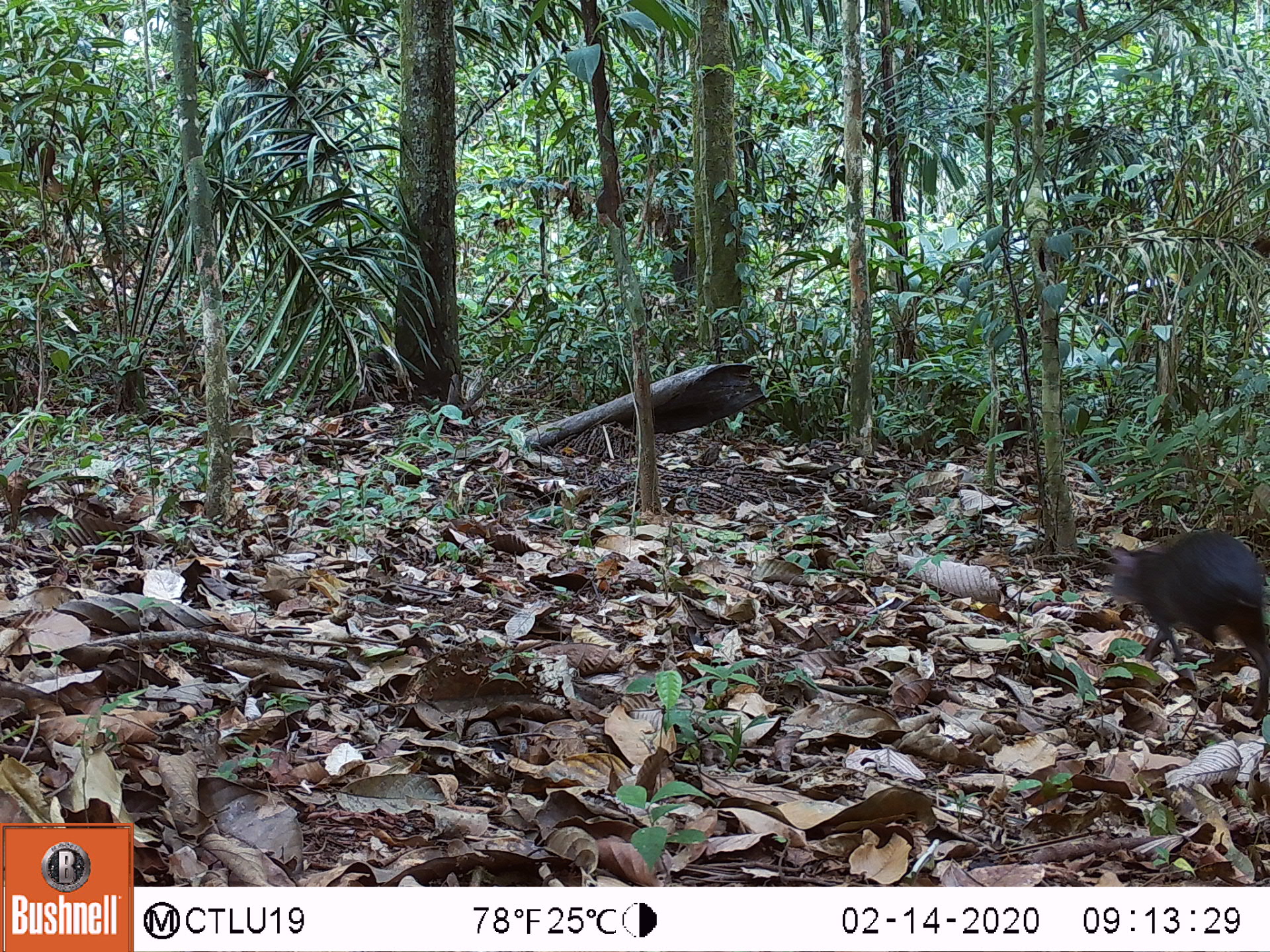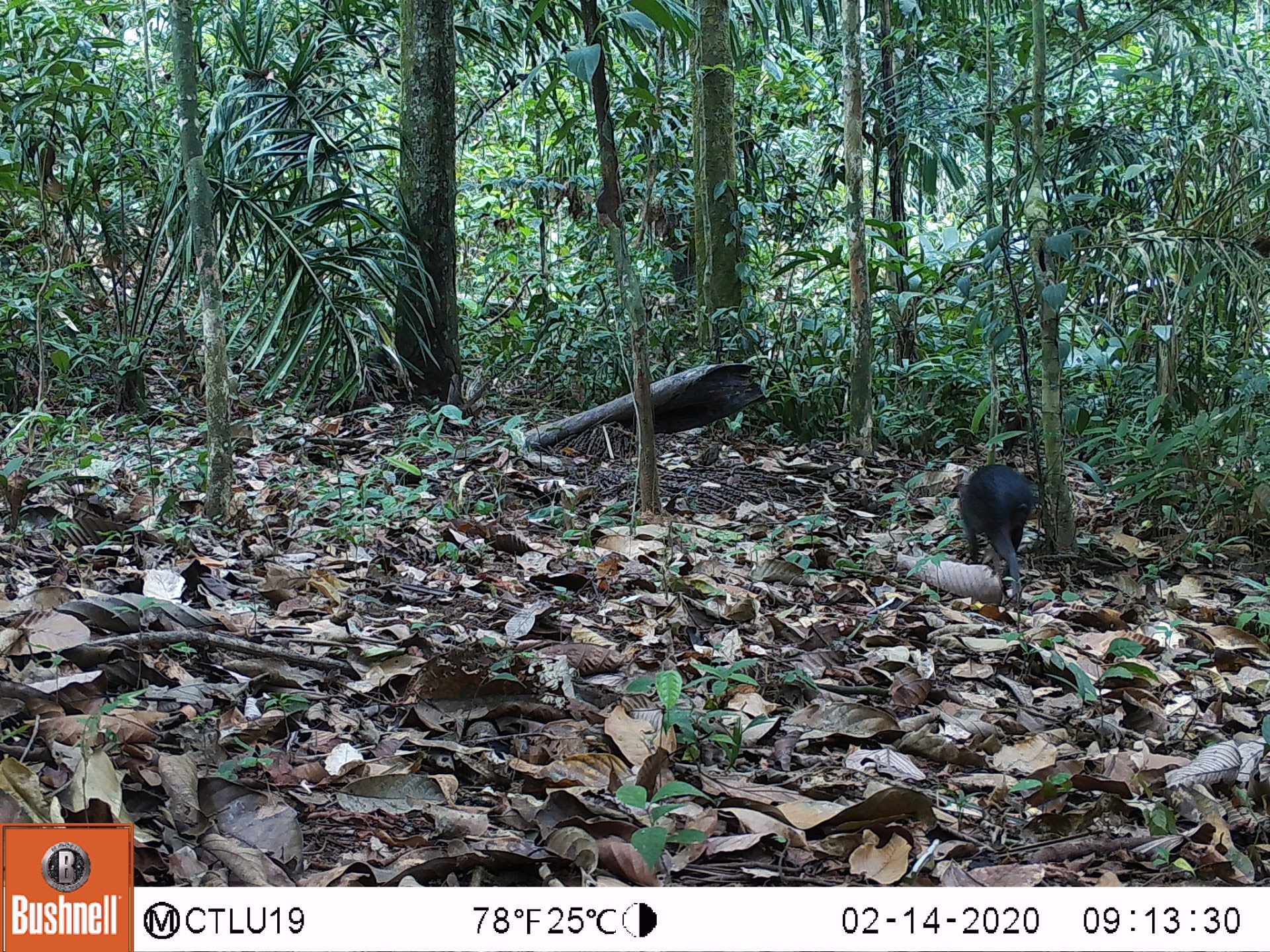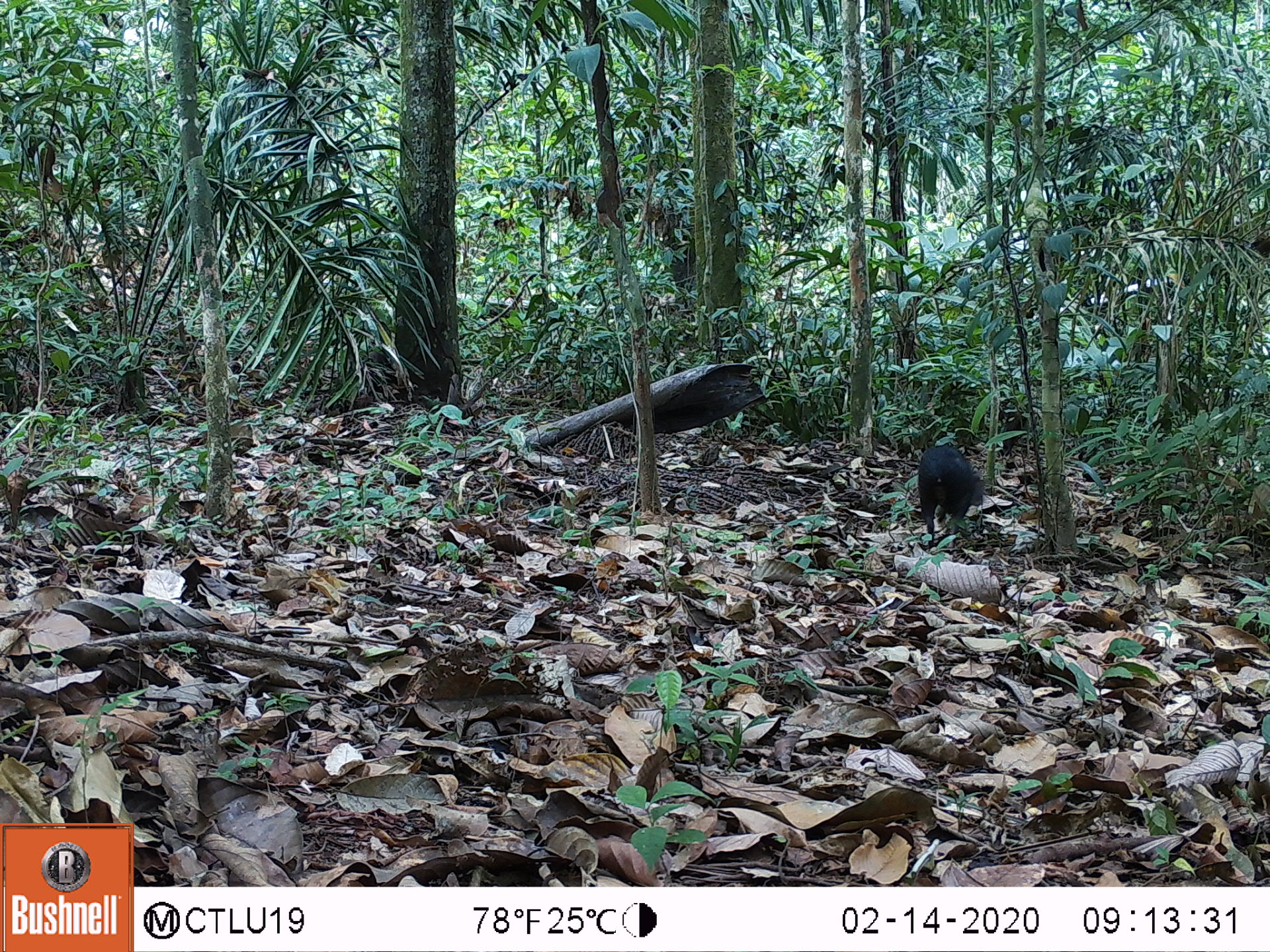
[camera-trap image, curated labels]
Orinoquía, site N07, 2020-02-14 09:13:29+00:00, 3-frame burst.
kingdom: Animalia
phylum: Chordata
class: Mammalia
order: Rodentia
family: Dasyproctidae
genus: Dasyprocta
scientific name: Dasyprocta fuliginosa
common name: black agouti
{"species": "black agouti (Dasyprocta fuliginosa)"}